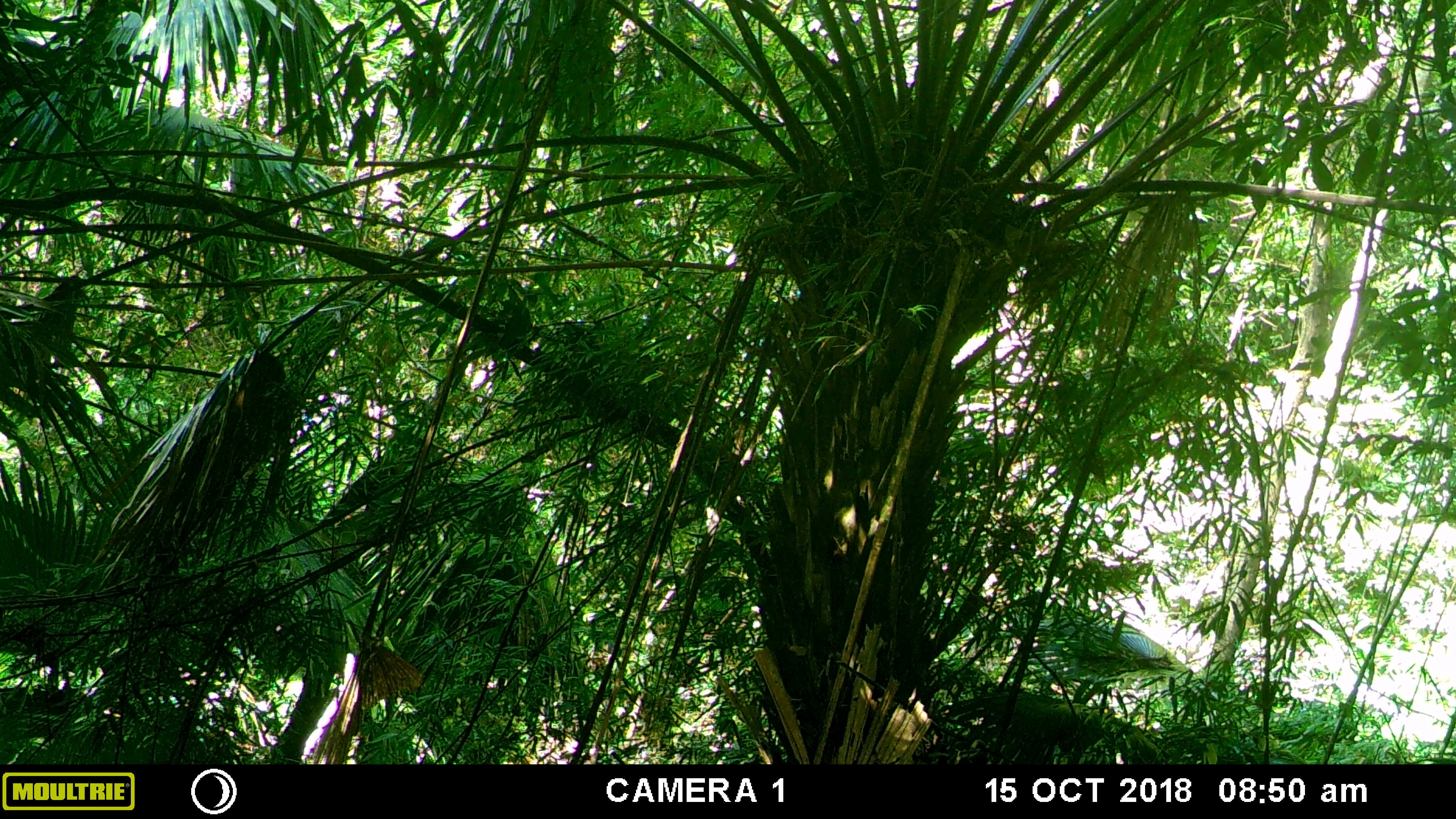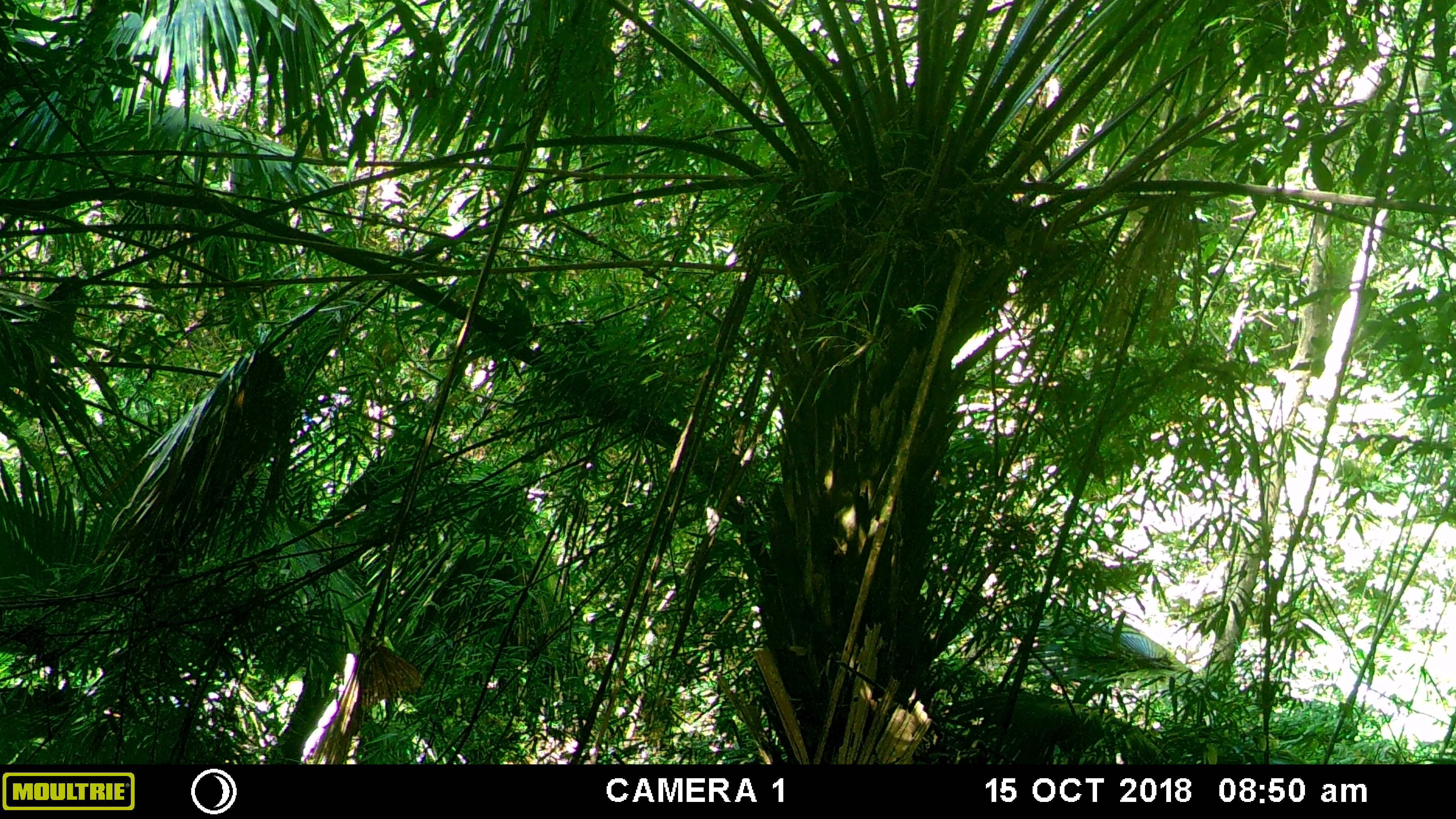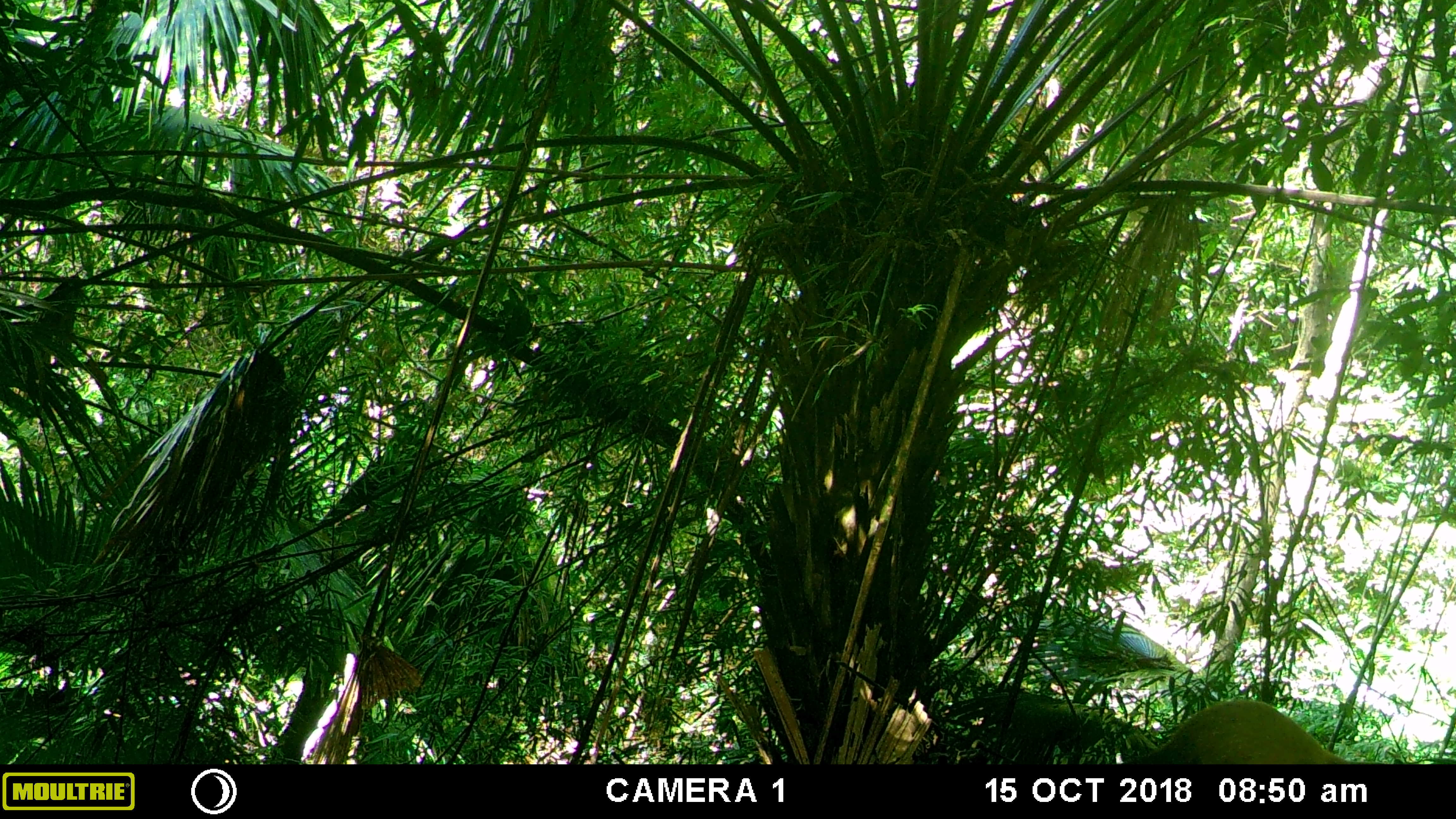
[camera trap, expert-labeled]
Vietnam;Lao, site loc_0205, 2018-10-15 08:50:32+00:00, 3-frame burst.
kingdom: Animalia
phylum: Chordata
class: Mammalia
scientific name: Mammalia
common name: mammal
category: unidentified small mammal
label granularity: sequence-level